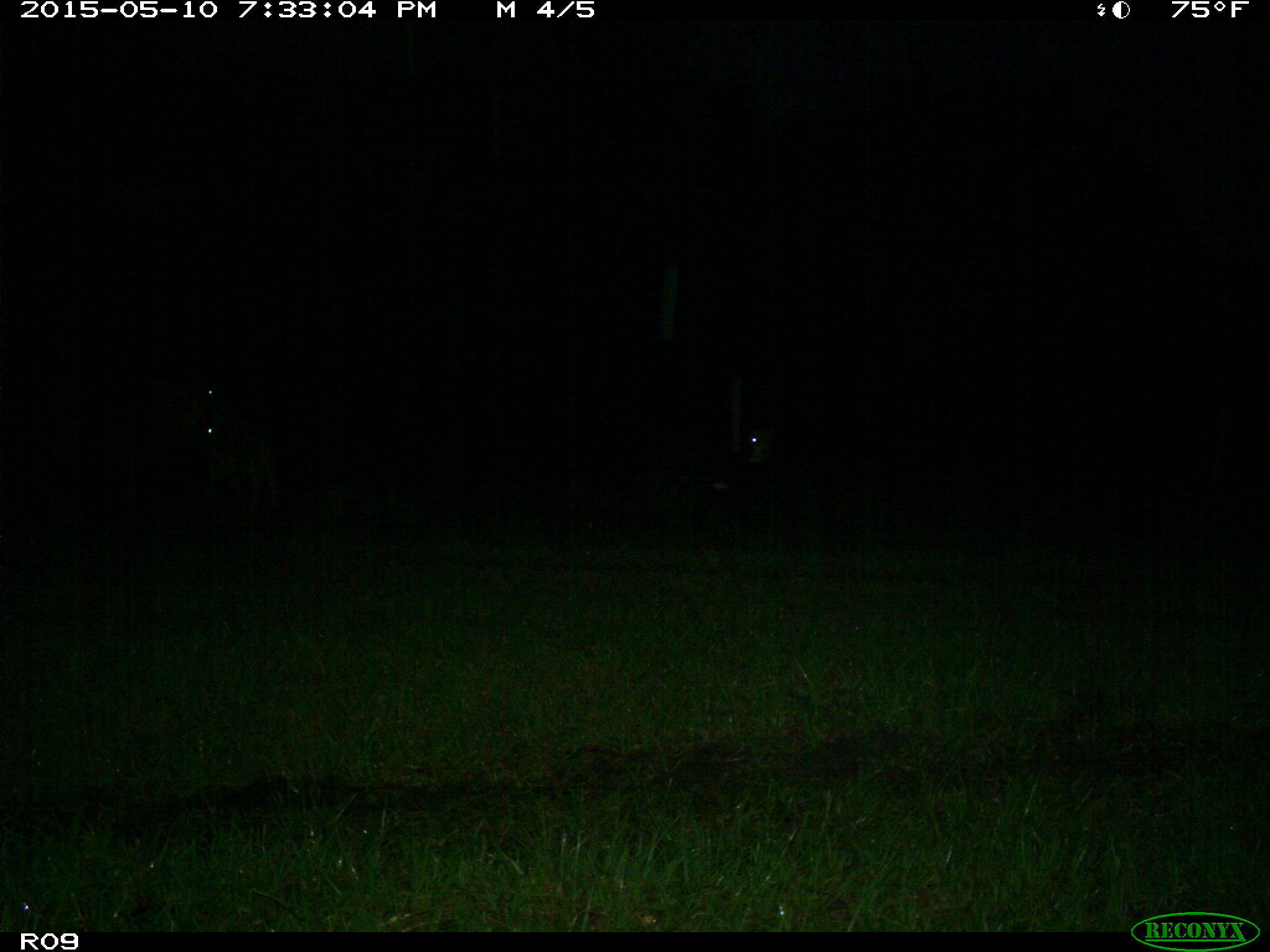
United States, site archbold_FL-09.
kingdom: Animalia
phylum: Chordata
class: Mammalia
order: Artiodactyla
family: Bovidae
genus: Bos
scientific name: Bos taurus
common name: domestic cow